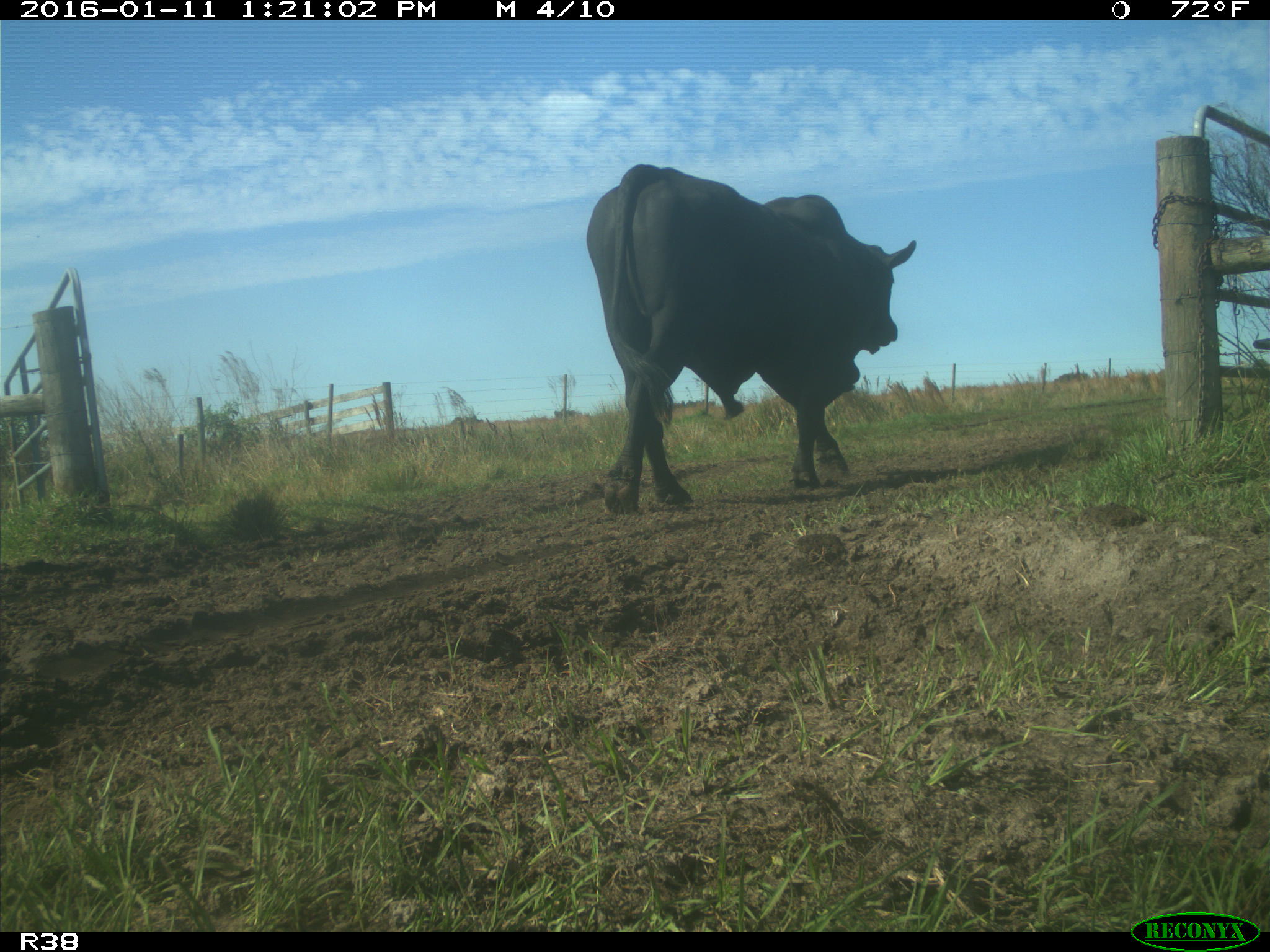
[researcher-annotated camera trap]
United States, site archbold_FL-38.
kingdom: Animalia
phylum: Chordata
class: Mammalia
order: Artiodactyla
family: Bovidae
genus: Bos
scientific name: Bos taurus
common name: domestic cow